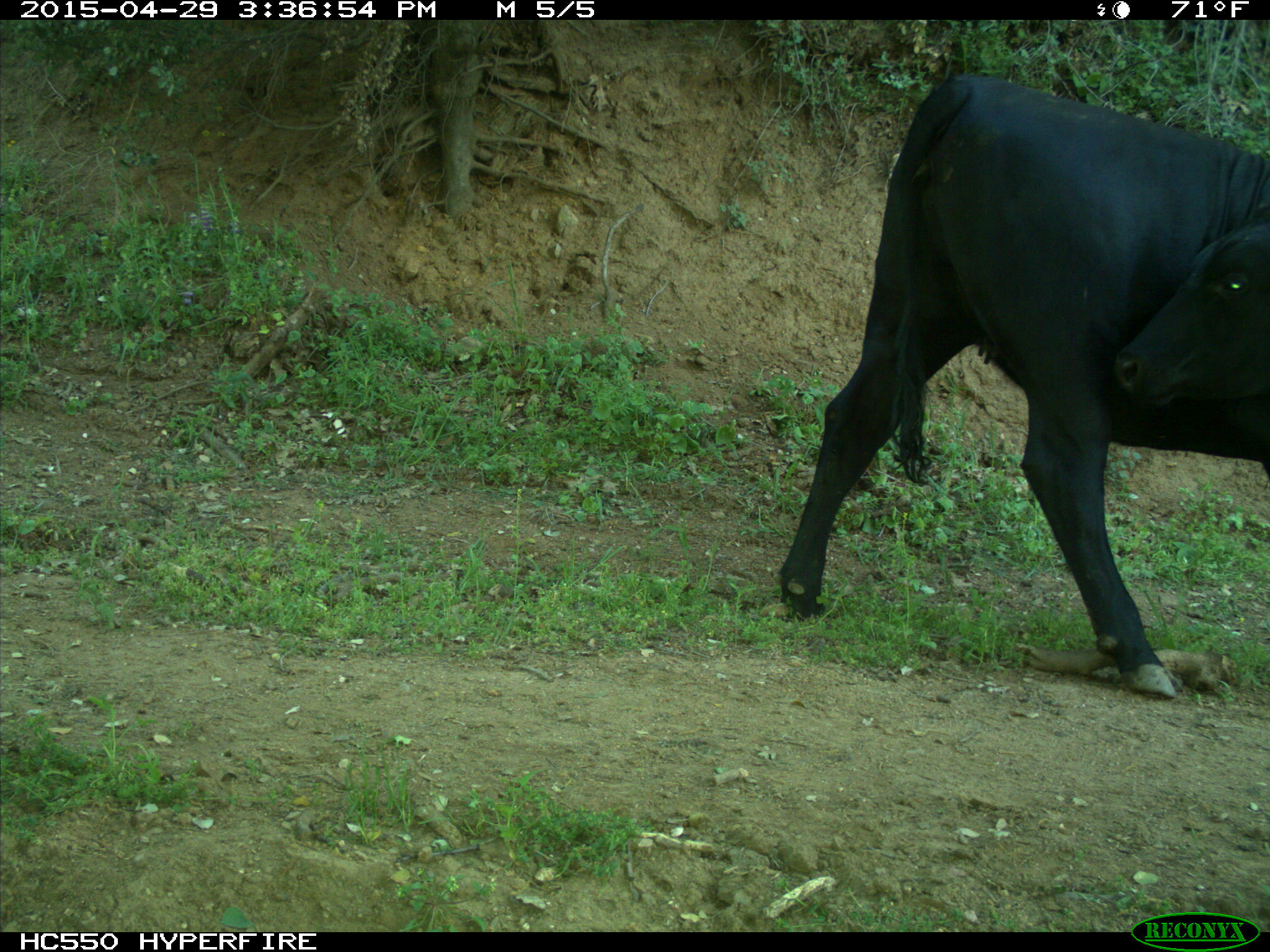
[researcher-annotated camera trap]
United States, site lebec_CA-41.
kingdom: Animalia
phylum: Chordata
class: Mammalia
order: Artiodactyla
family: Bovidae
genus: Bos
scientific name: Bos taurus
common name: domestic cow